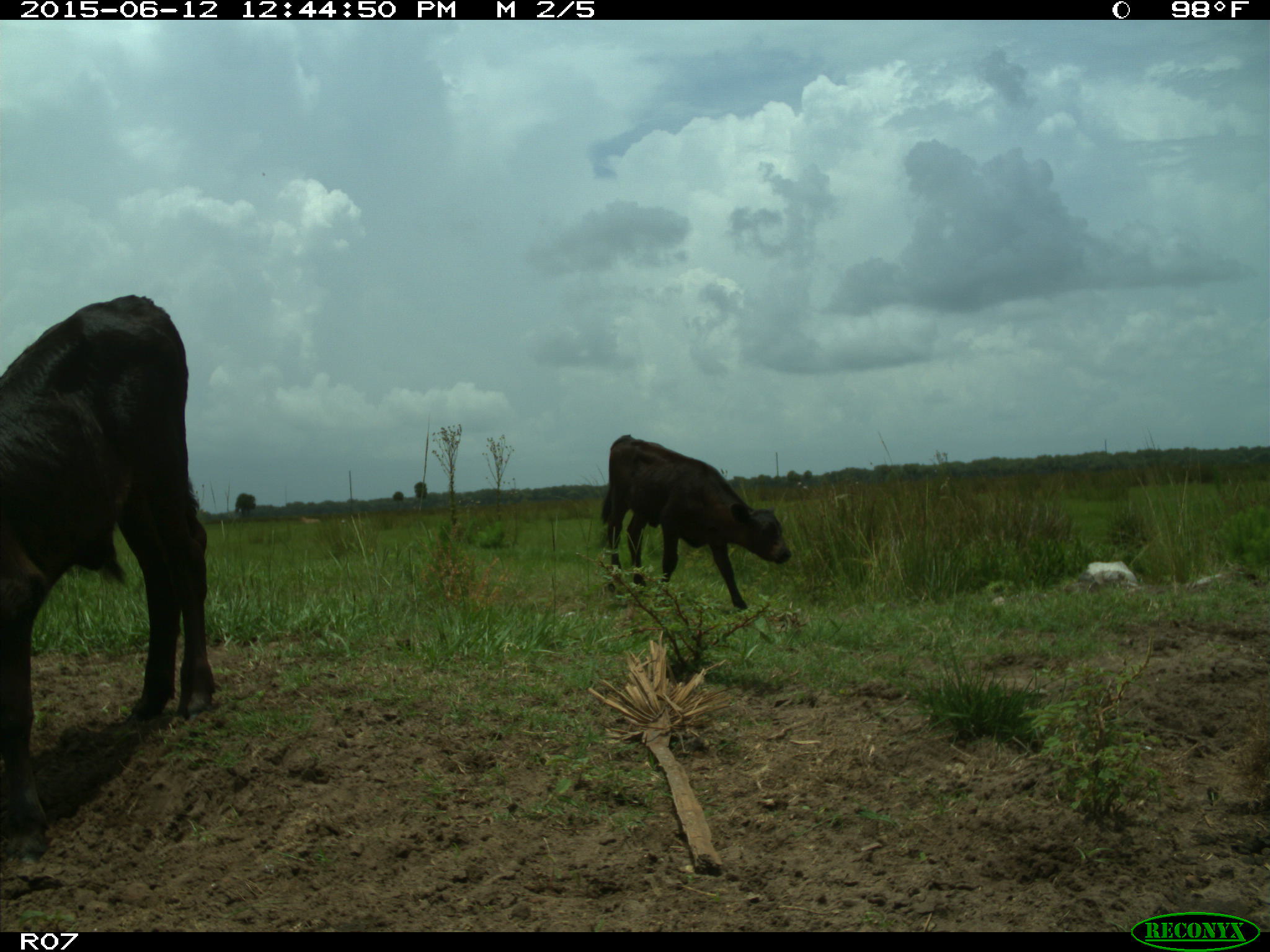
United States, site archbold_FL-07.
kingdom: Animalia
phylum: Chordata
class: Mammalia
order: Artiodactyla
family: Bovidae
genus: Bos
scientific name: Bos taurus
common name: domestic cow